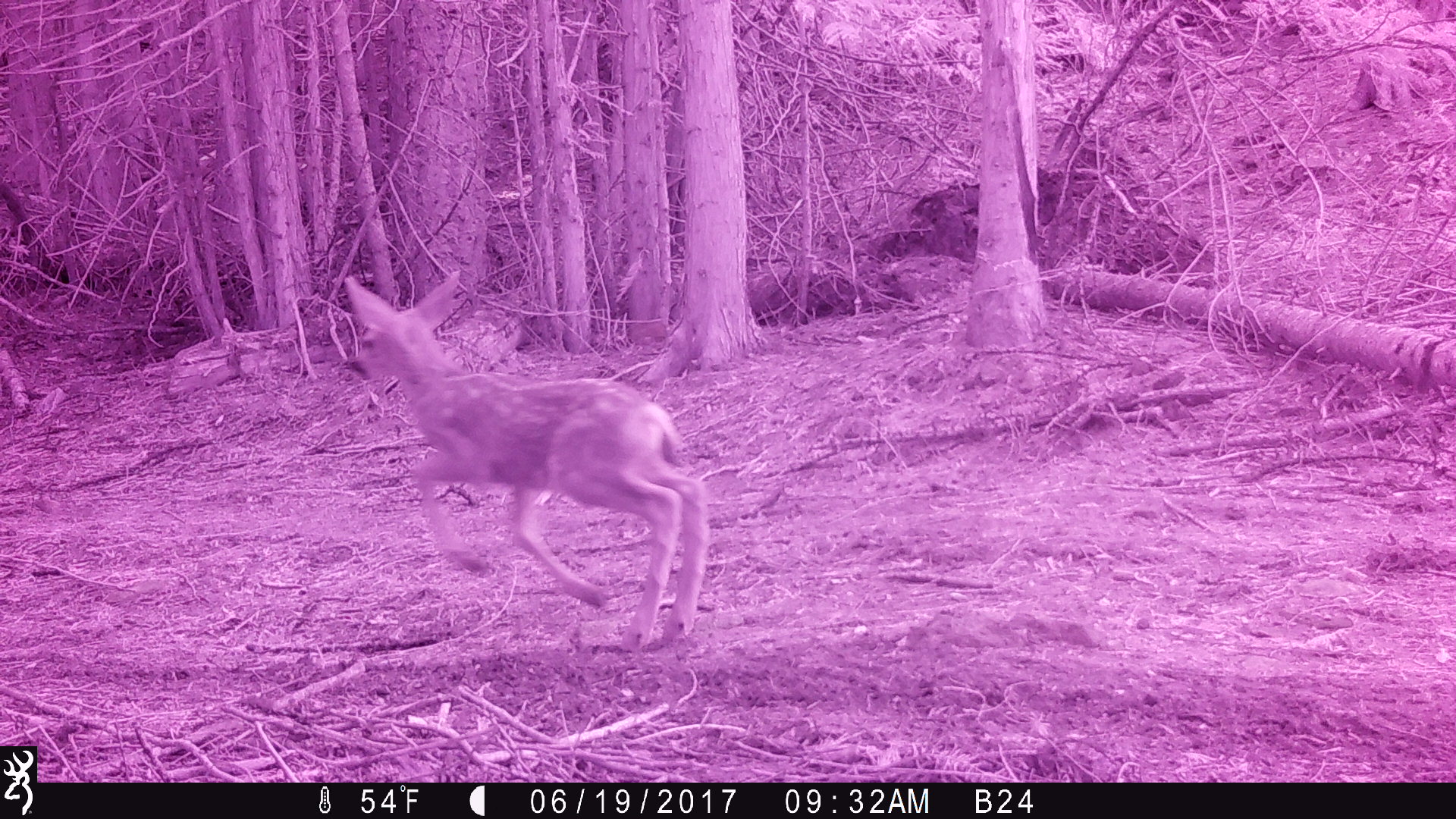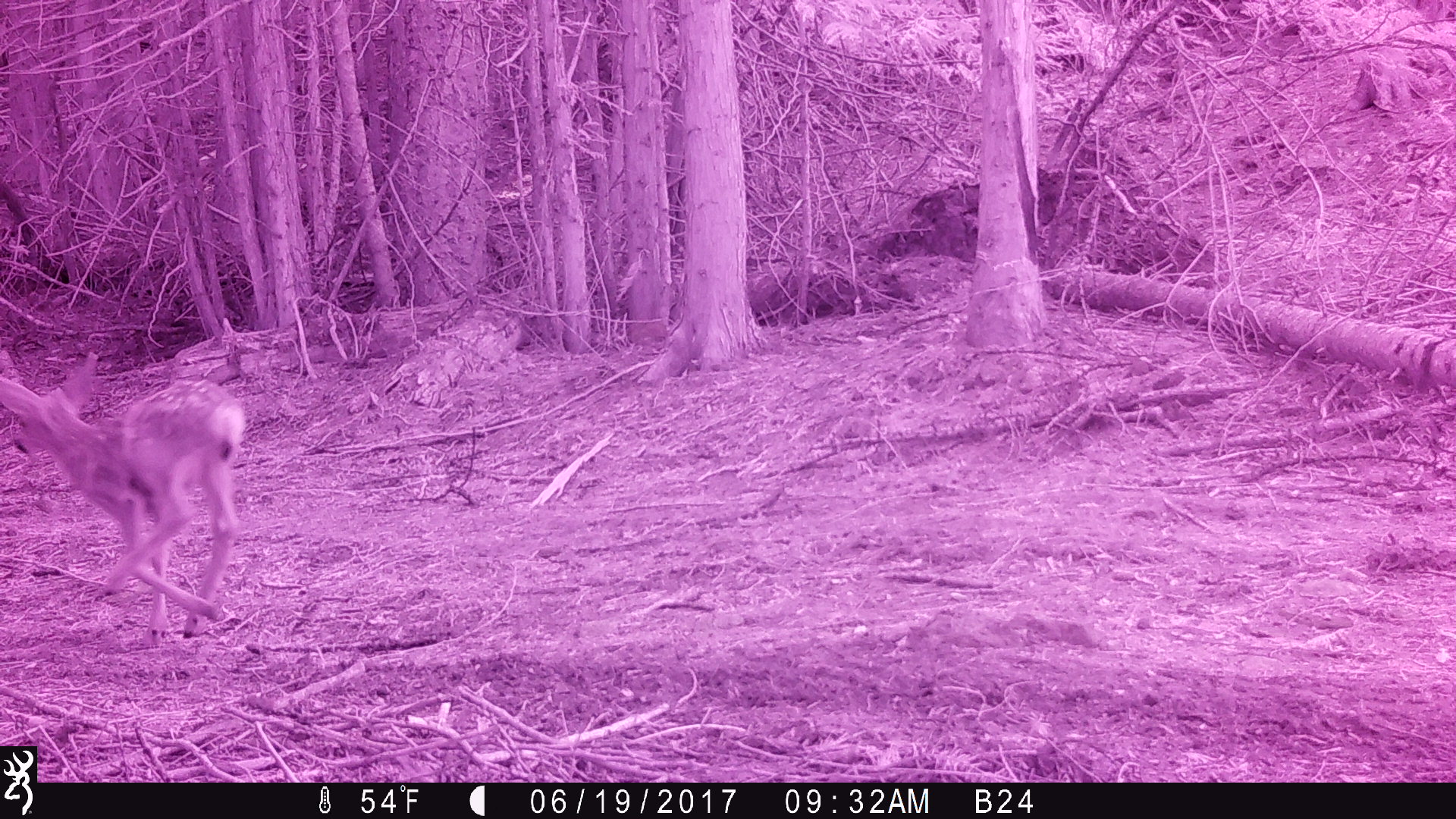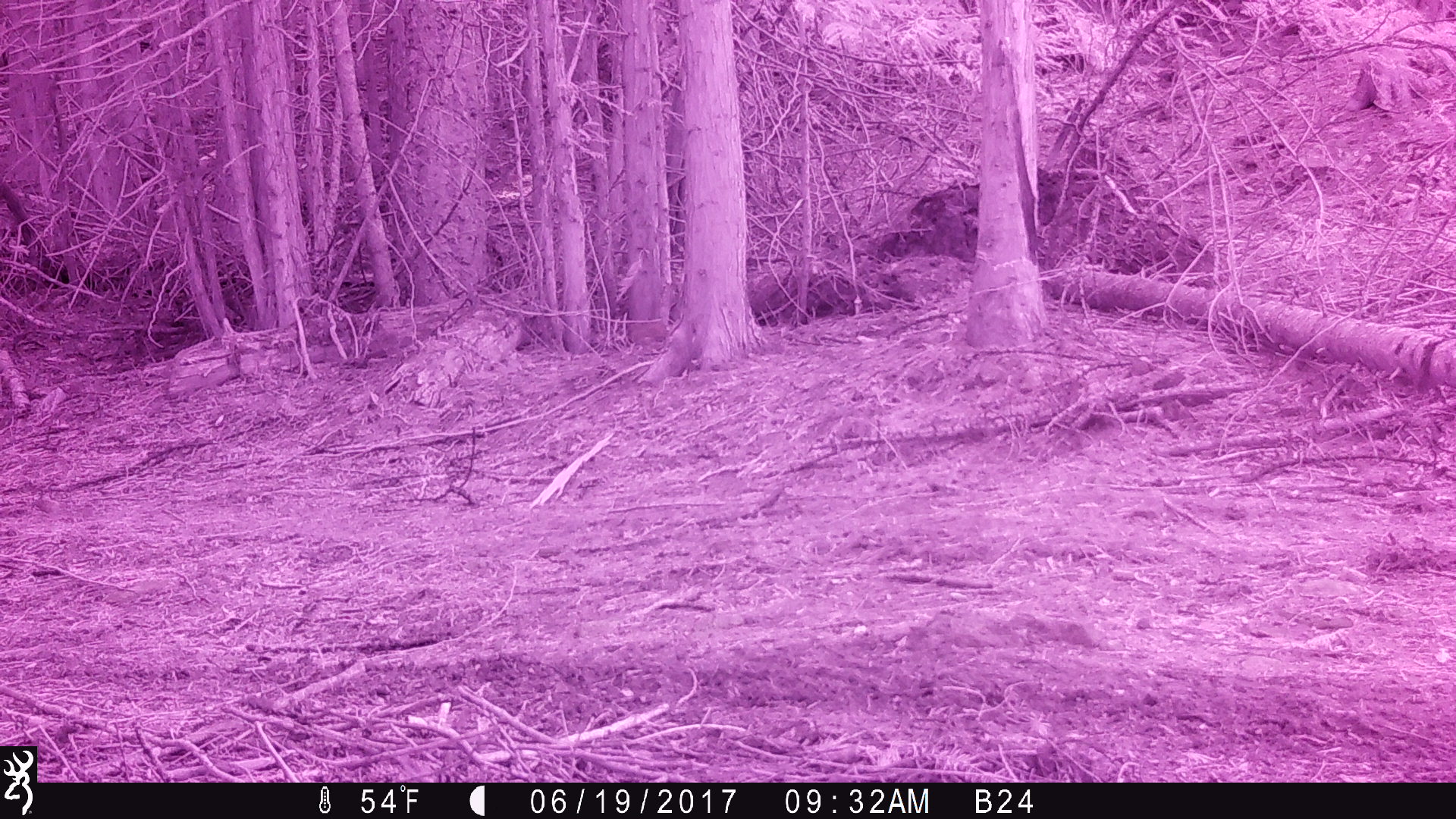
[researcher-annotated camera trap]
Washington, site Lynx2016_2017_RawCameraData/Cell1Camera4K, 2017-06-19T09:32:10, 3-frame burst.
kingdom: Animalia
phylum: Chordata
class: Mammalia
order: Artiodactyla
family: Cervidae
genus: Odocoileus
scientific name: Odocoileus hemionus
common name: mule deer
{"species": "Odocoileus hemionus (mule deer)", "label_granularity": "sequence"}